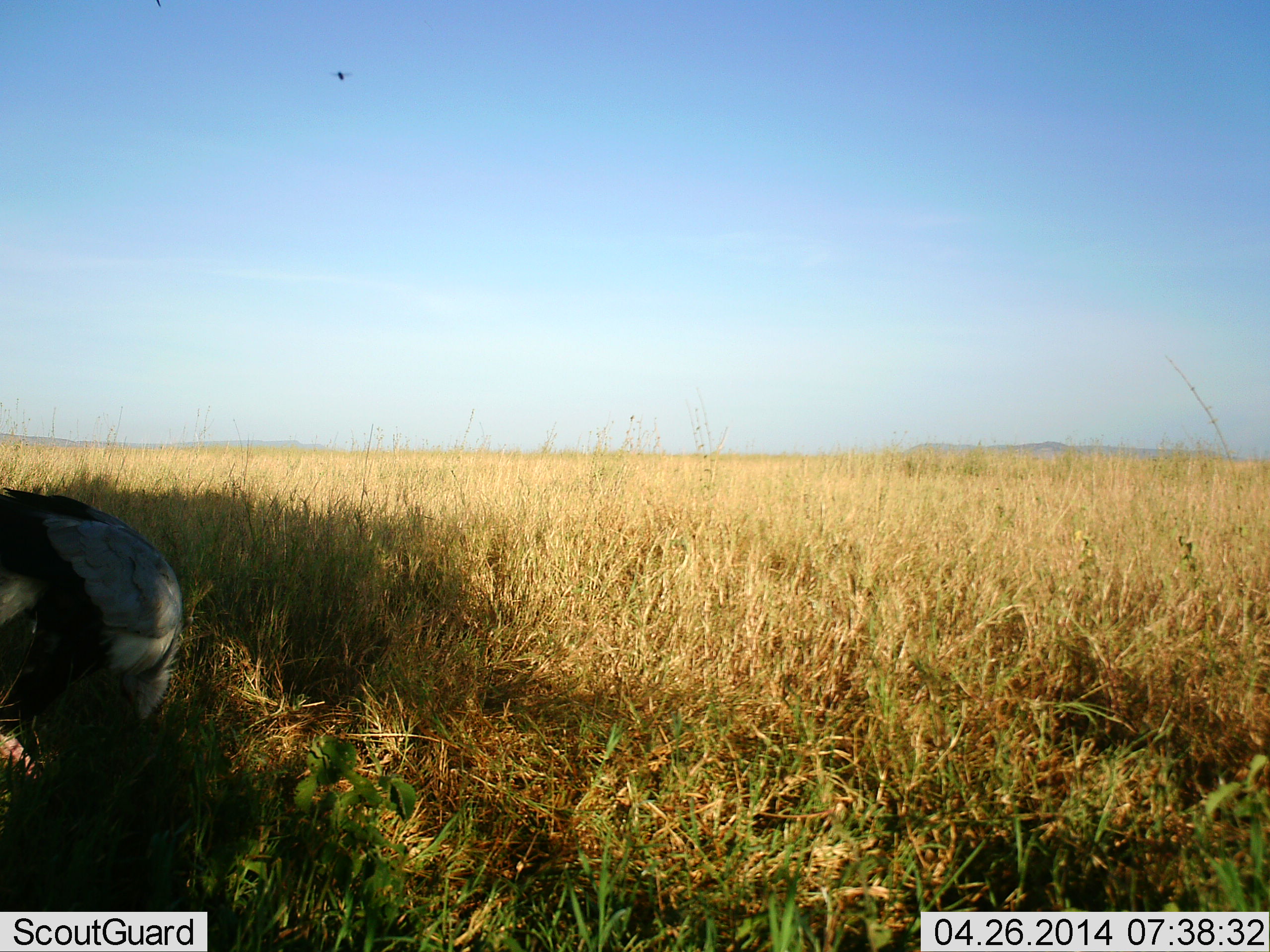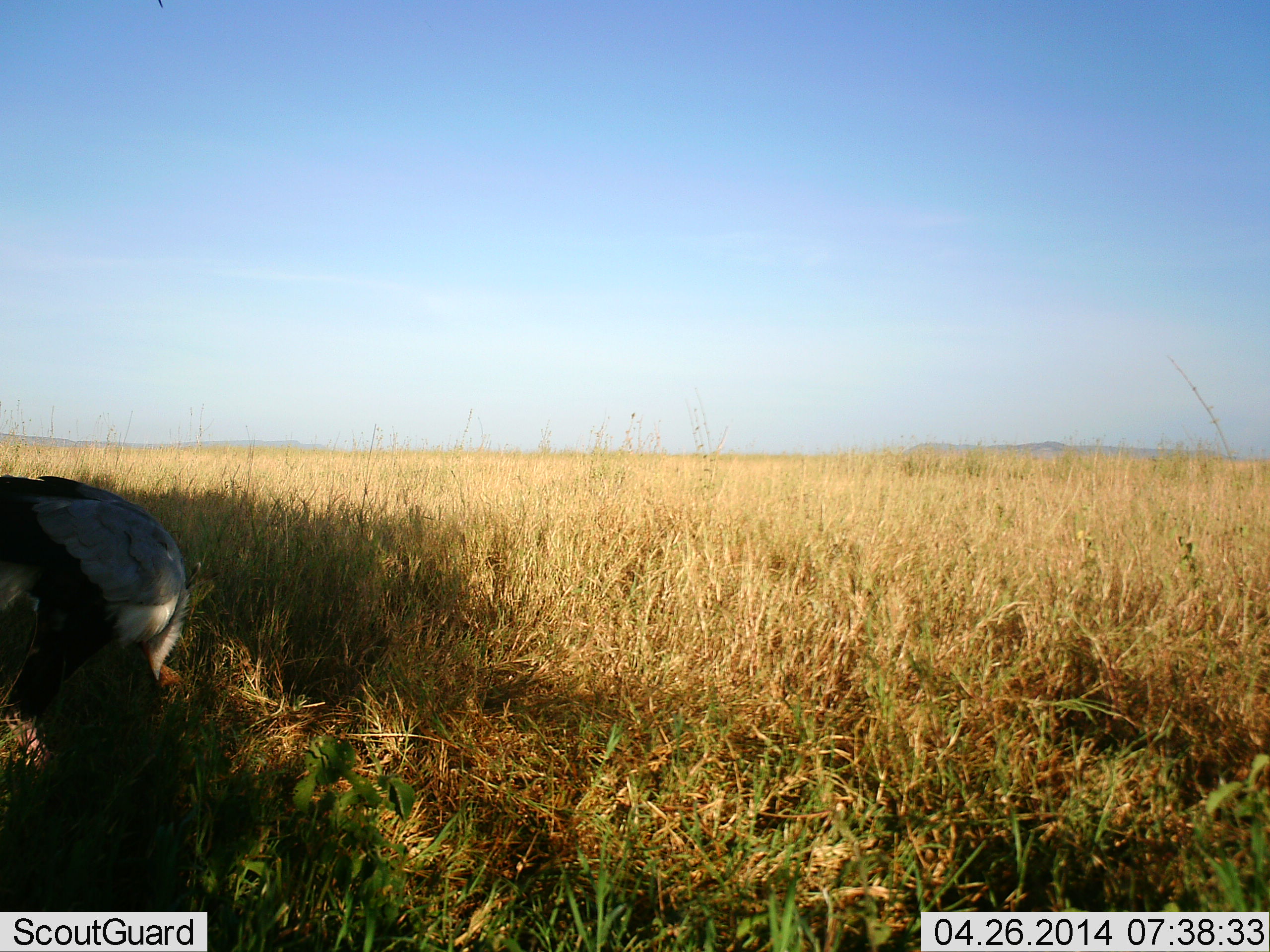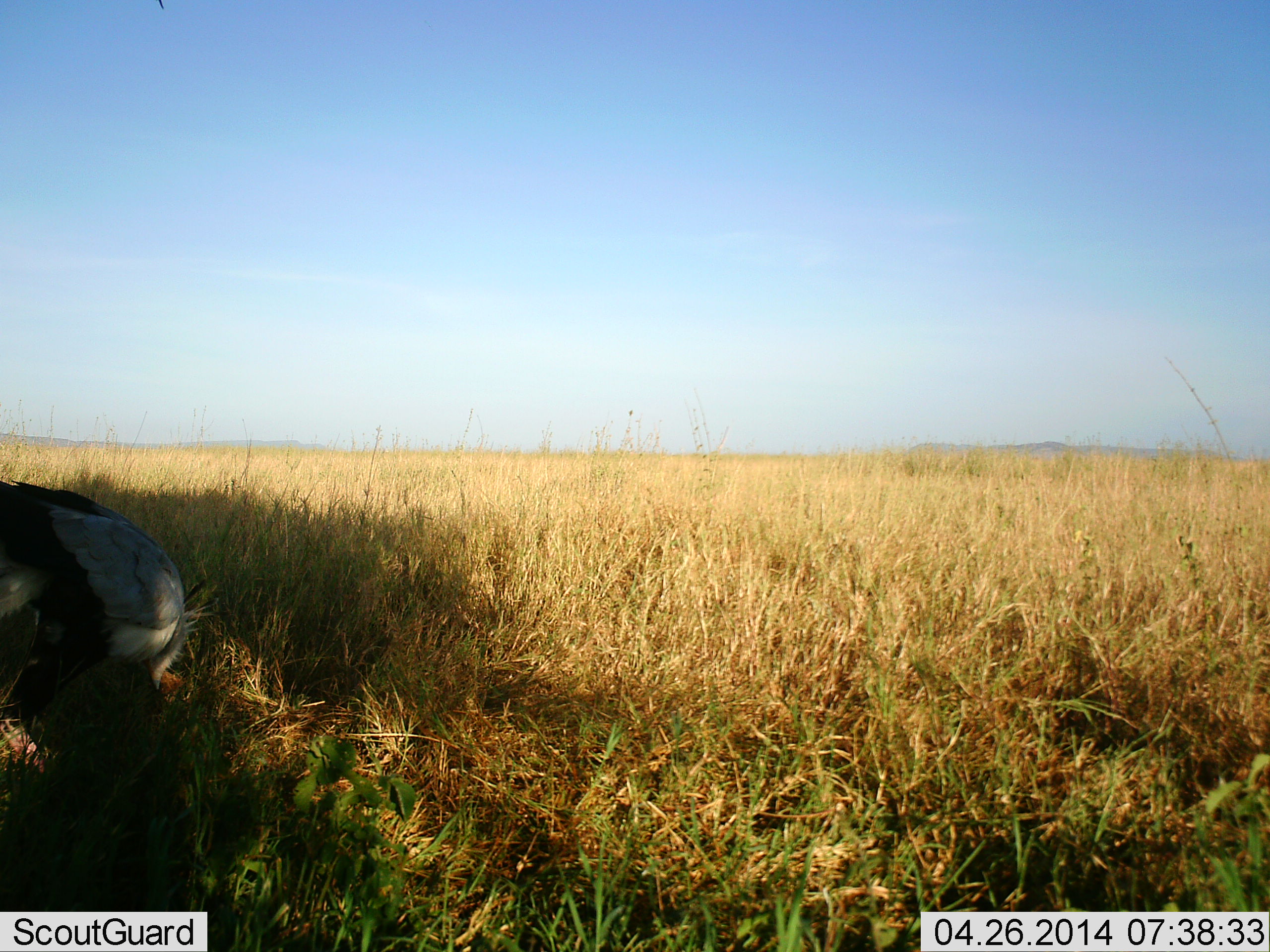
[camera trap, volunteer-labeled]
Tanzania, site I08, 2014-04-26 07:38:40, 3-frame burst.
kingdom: Animalia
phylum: Chordata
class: Aves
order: Accipitriformes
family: Sagittariidae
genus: Sagittarius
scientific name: Sagittarius serpentarius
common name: secretary bird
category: secretarybird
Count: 1.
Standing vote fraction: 30%.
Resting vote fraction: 0%.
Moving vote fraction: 0%.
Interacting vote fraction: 0%.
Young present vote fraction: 0%.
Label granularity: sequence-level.